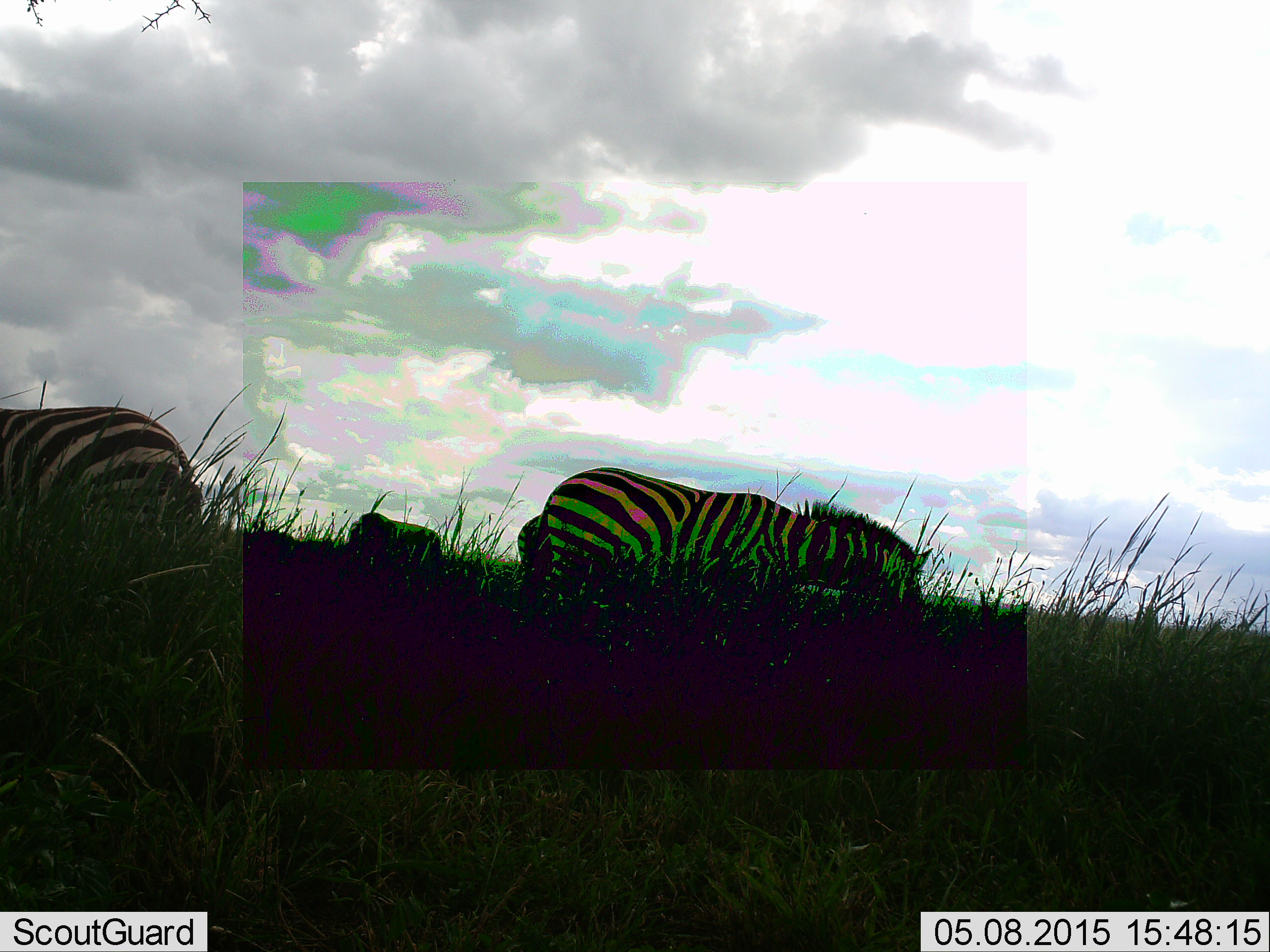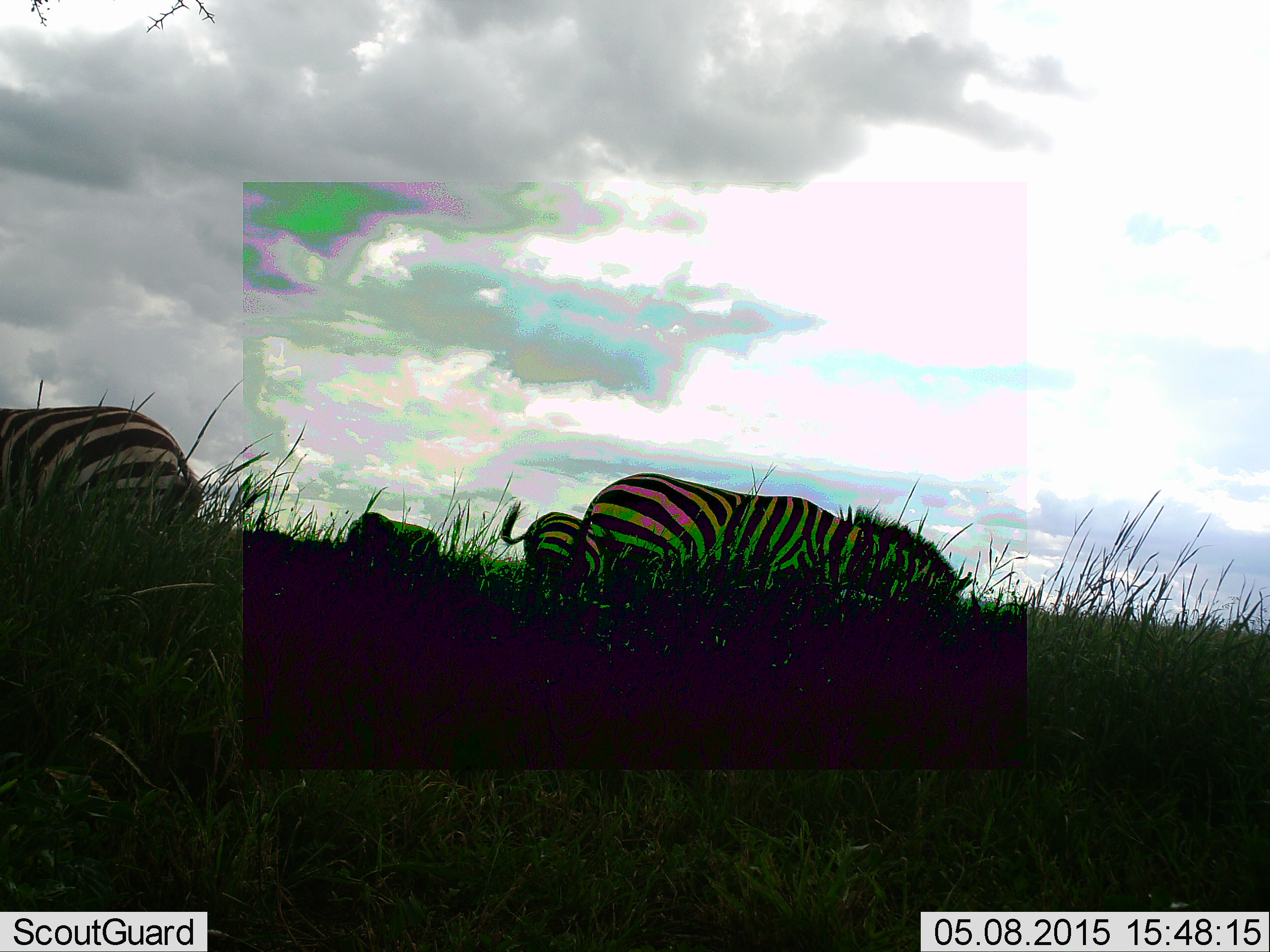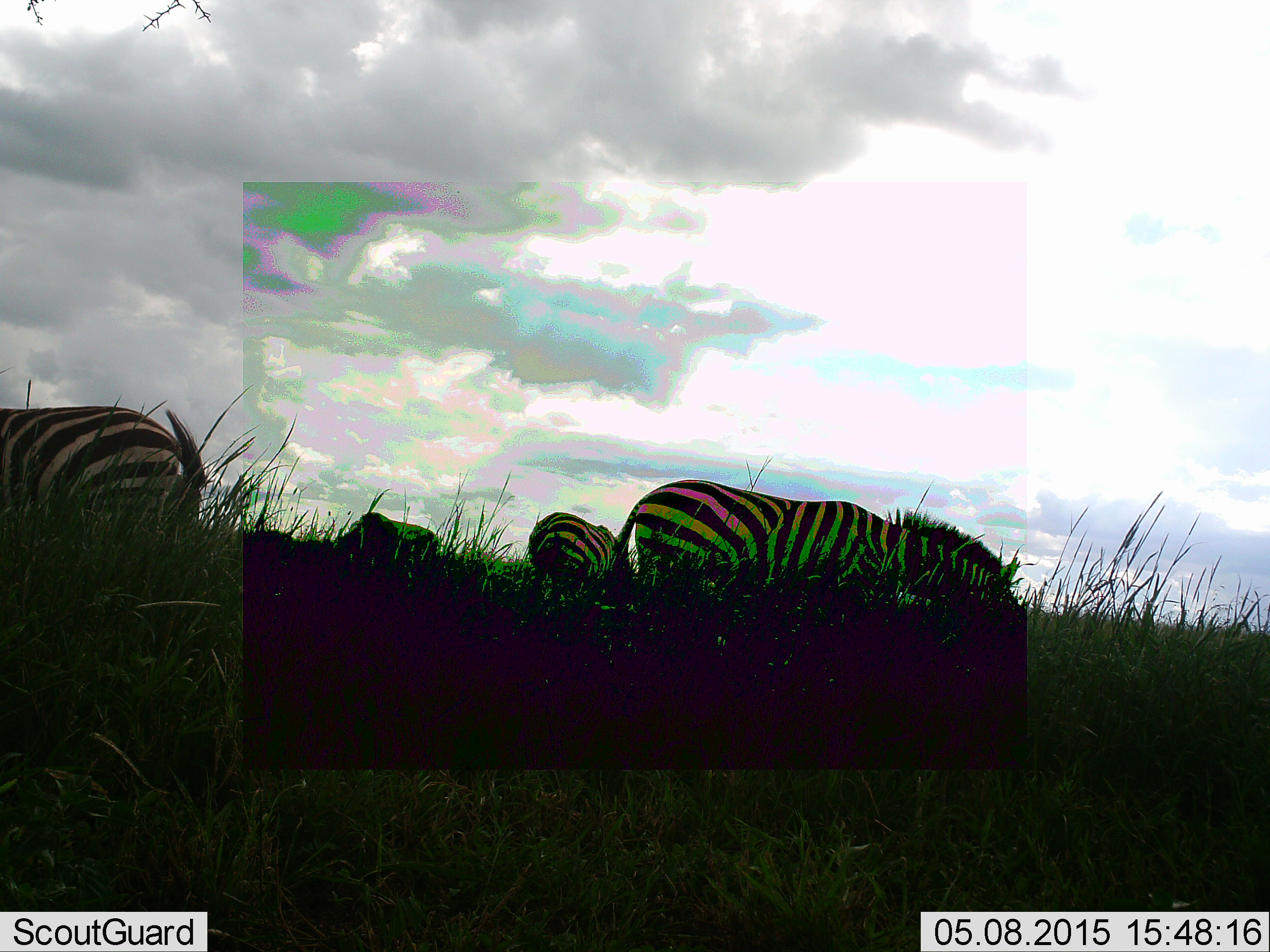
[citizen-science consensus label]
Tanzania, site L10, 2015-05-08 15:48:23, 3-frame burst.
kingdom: Animalia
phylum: Chordata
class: Mammalia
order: Perissodactyla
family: Equidae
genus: Equus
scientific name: Equus quagga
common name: plains zebra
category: zebra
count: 4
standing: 50%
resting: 0%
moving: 25%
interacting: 0%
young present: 0%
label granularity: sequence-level